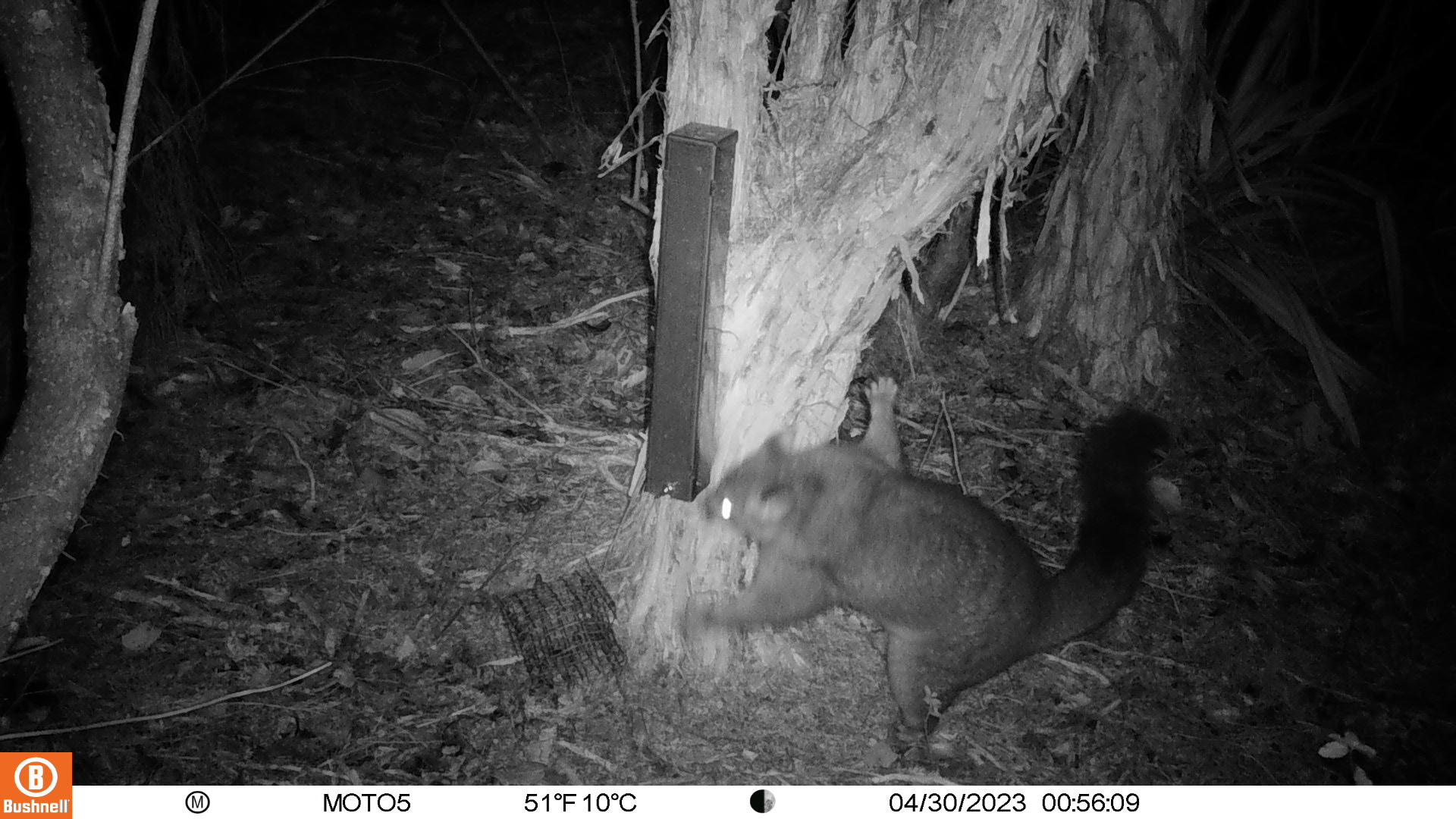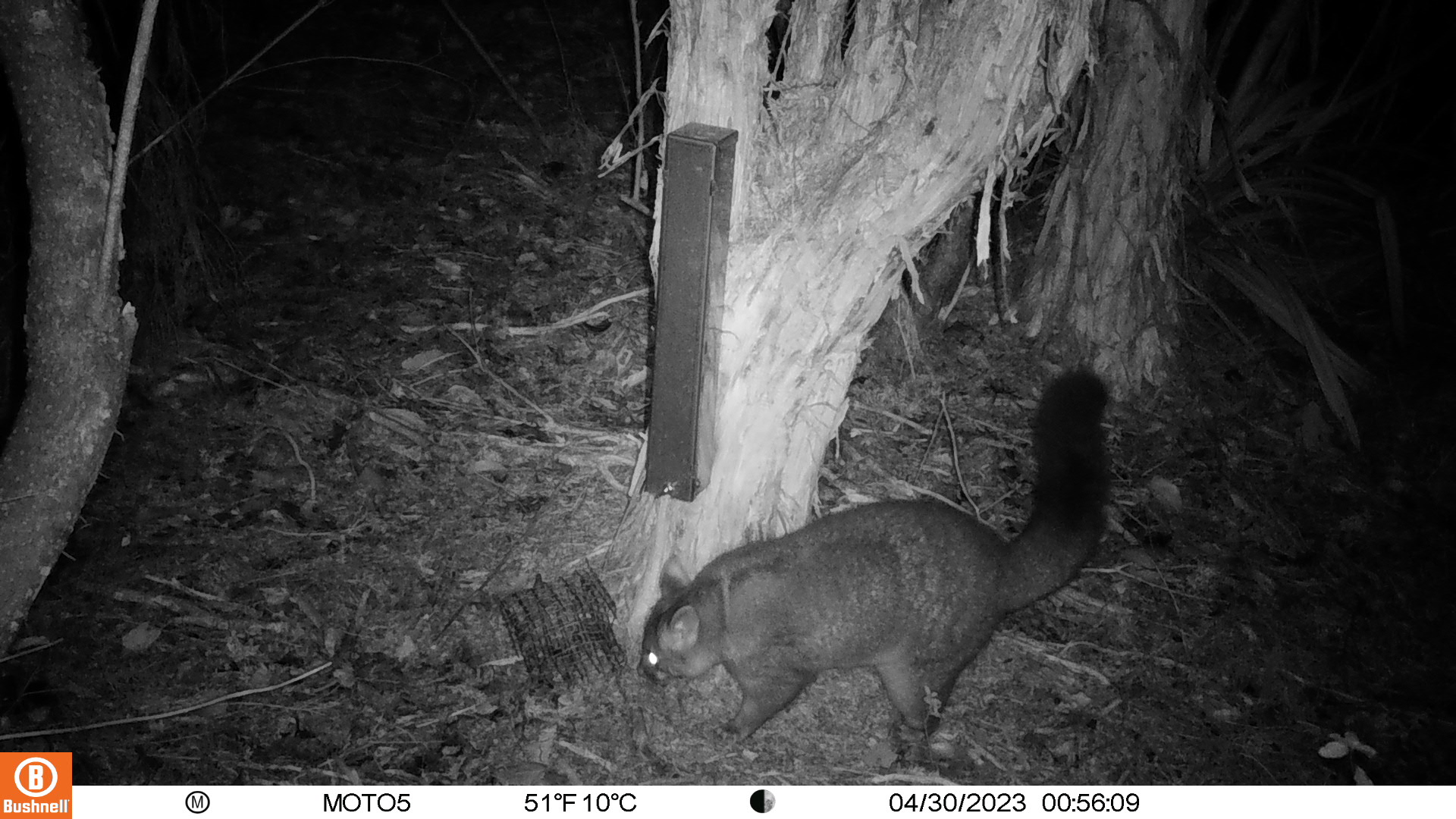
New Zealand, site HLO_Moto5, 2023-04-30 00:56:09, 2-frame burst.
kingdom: Animalia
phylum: Chordata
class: Mammalia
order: Diprotodontia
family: Phalangeridae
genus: Trichosurus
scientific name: Trichosurus vulpecula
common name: common brushtail possum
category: possum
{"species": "possum (common brushtail possum) (Trichosurus vulpecula)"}